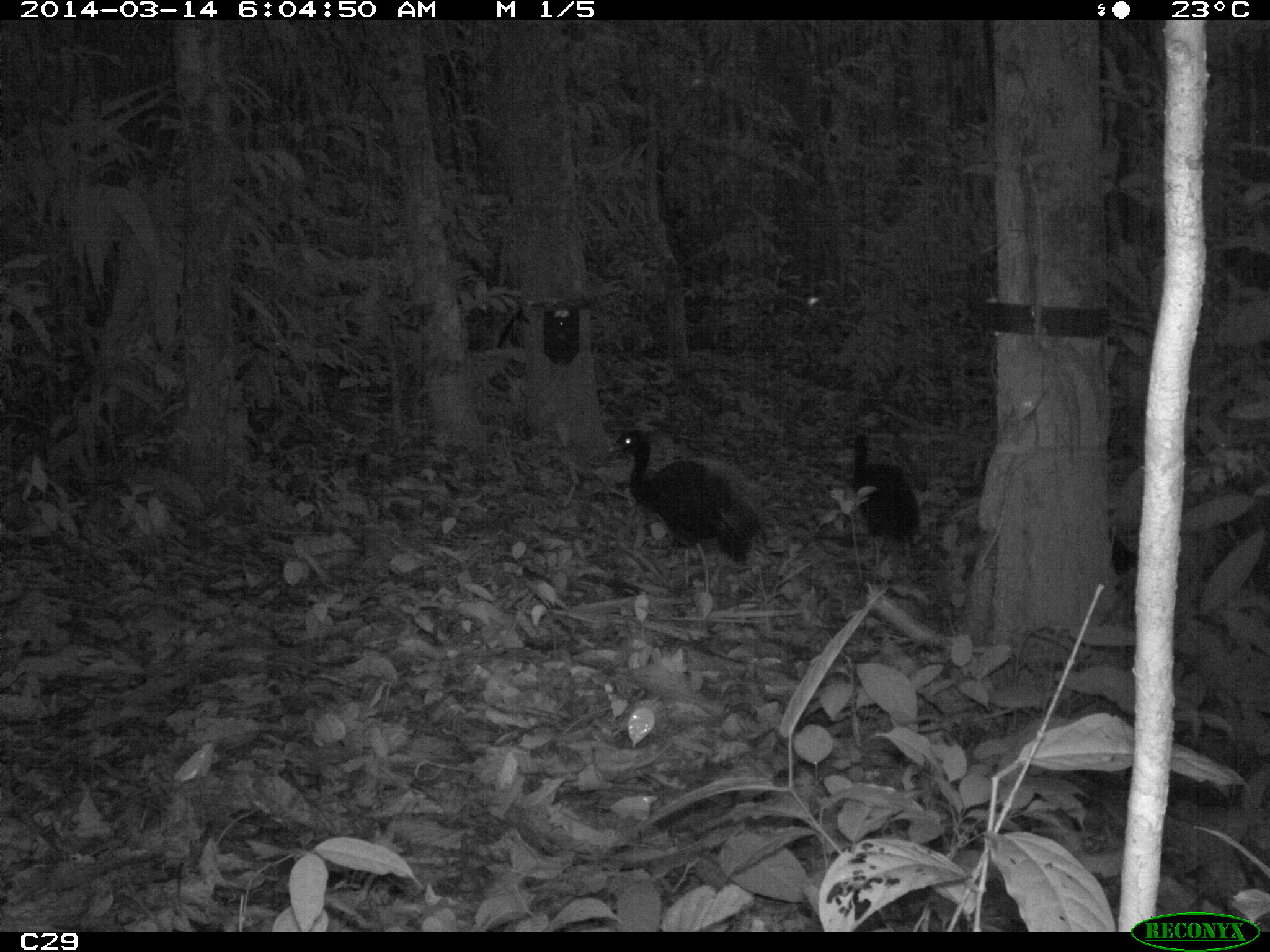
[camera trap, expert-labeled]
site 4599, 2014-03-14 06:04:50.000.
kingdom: Animalia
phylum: Chordata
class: Aves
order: Gruiformes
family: Psophiidae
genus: Psophia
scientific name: Psophia crepitans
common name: gray-winged trumpeter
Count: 3.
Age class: adult.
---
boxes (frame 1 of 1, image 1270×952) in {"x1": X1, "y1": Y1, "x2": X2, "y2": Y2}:
psophia crepitans: {"x1": 607, "y1": 427, "x2": 766, "y2": 563}; {"x1": 849, "y1": 431, "x2": 917, "y2": 571}